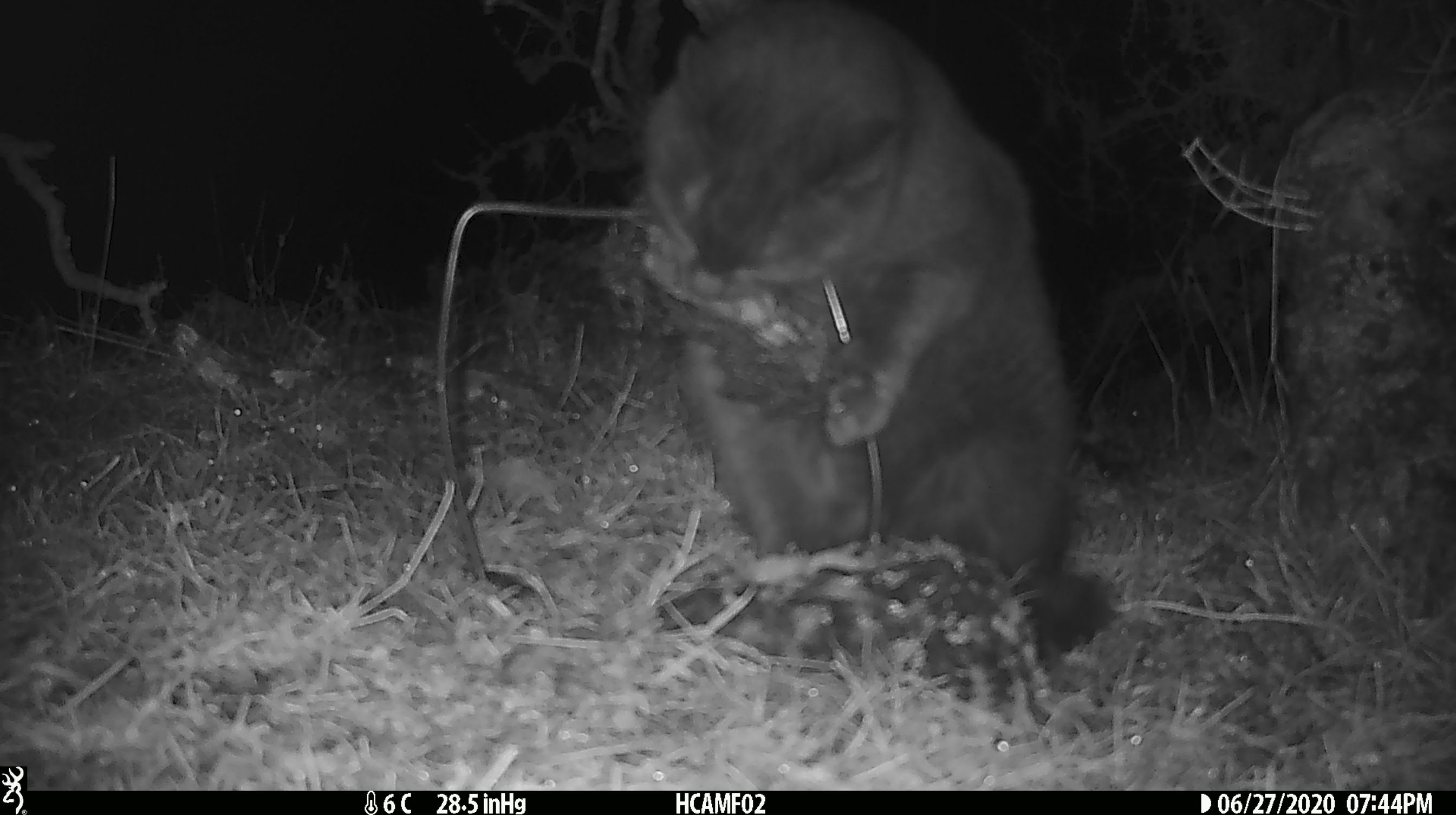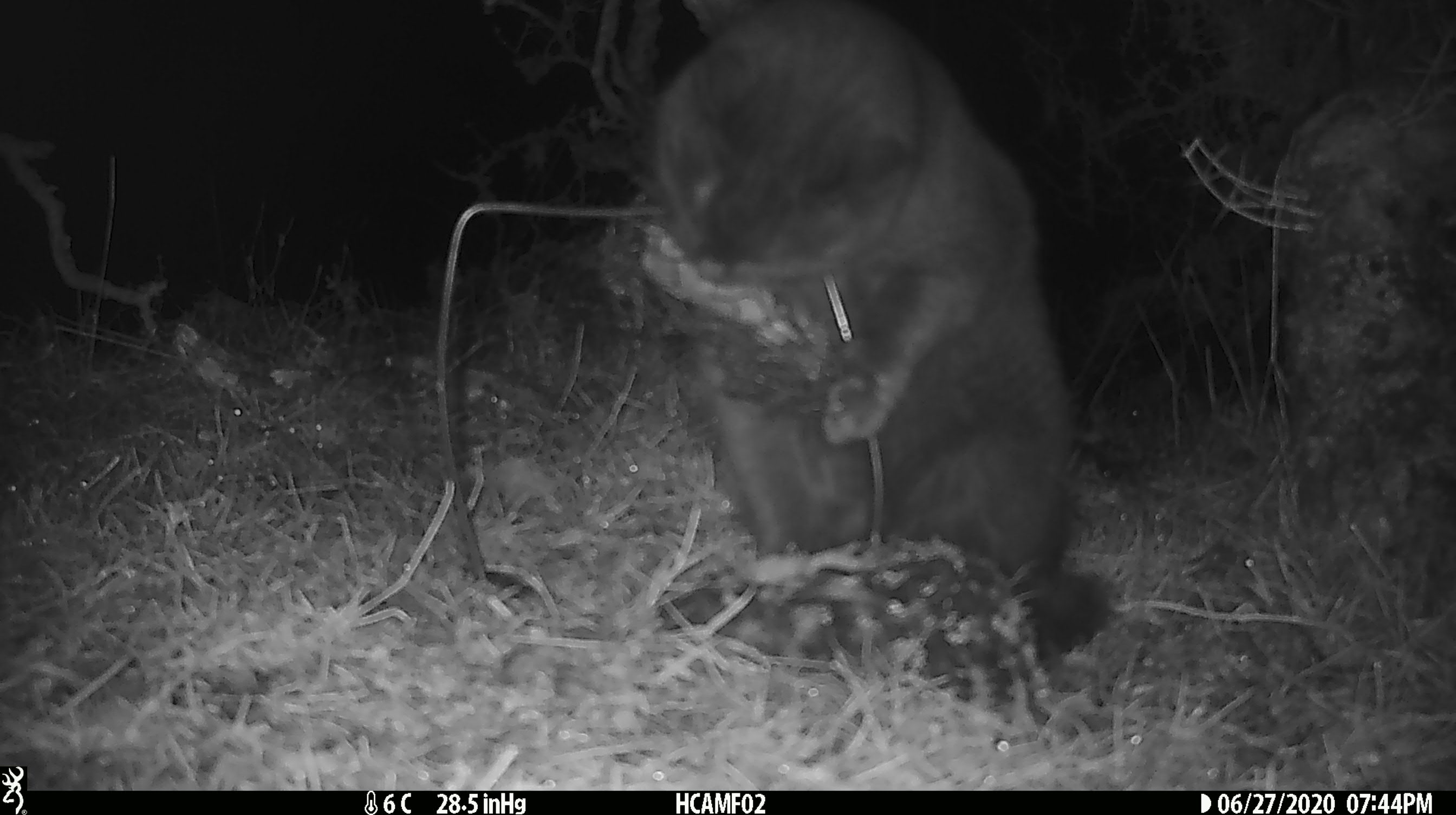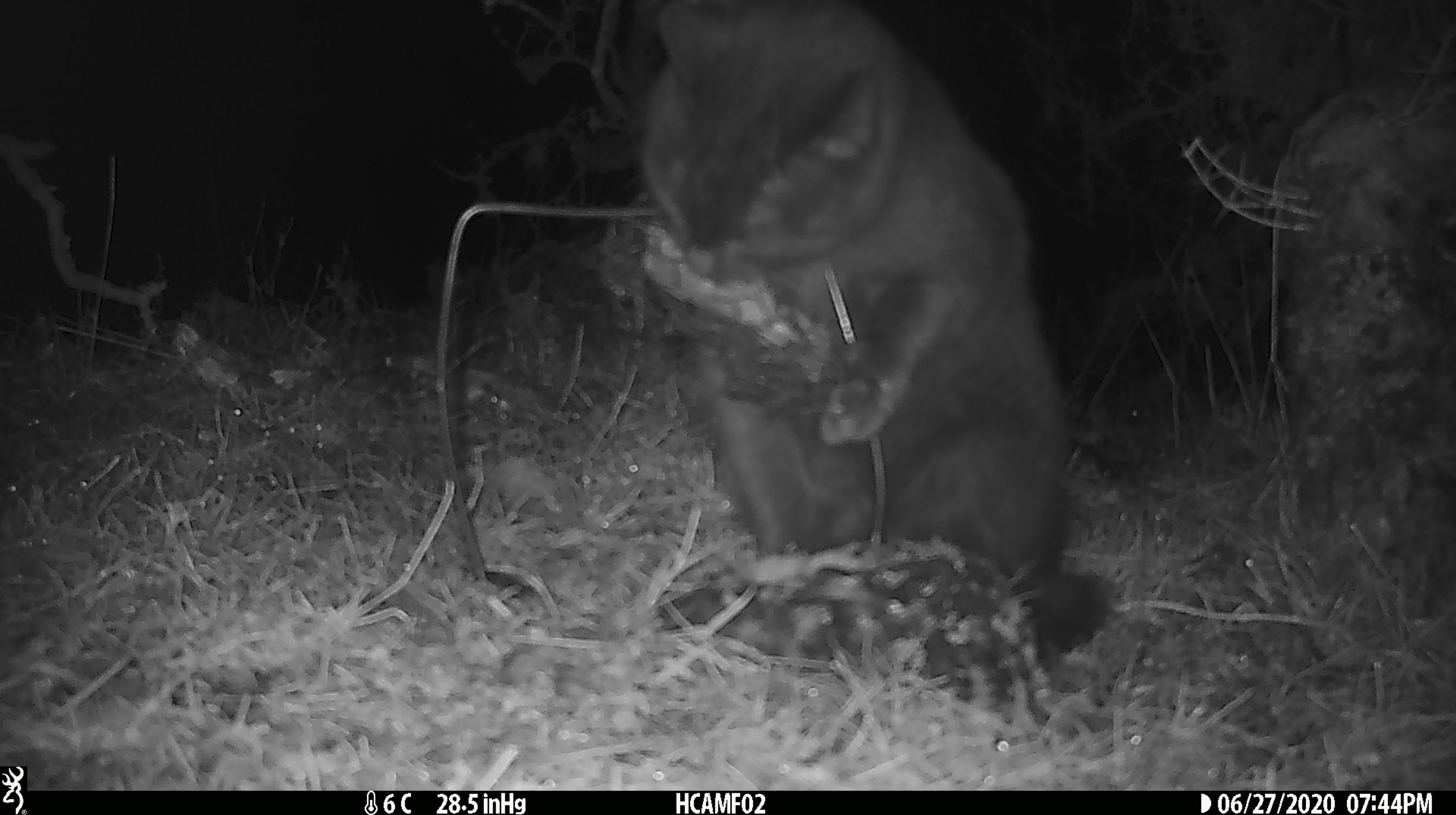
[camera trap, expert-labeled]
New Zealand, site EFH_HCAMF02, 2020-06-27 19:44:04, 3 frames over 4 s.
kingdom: Animalia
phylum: Chordata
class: Mammalia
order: Carnivora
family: Felidae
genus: Felis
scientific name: Felis catus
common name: domestic cat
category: cat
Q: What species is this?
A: Cat (domestic cat) (Felis catus).